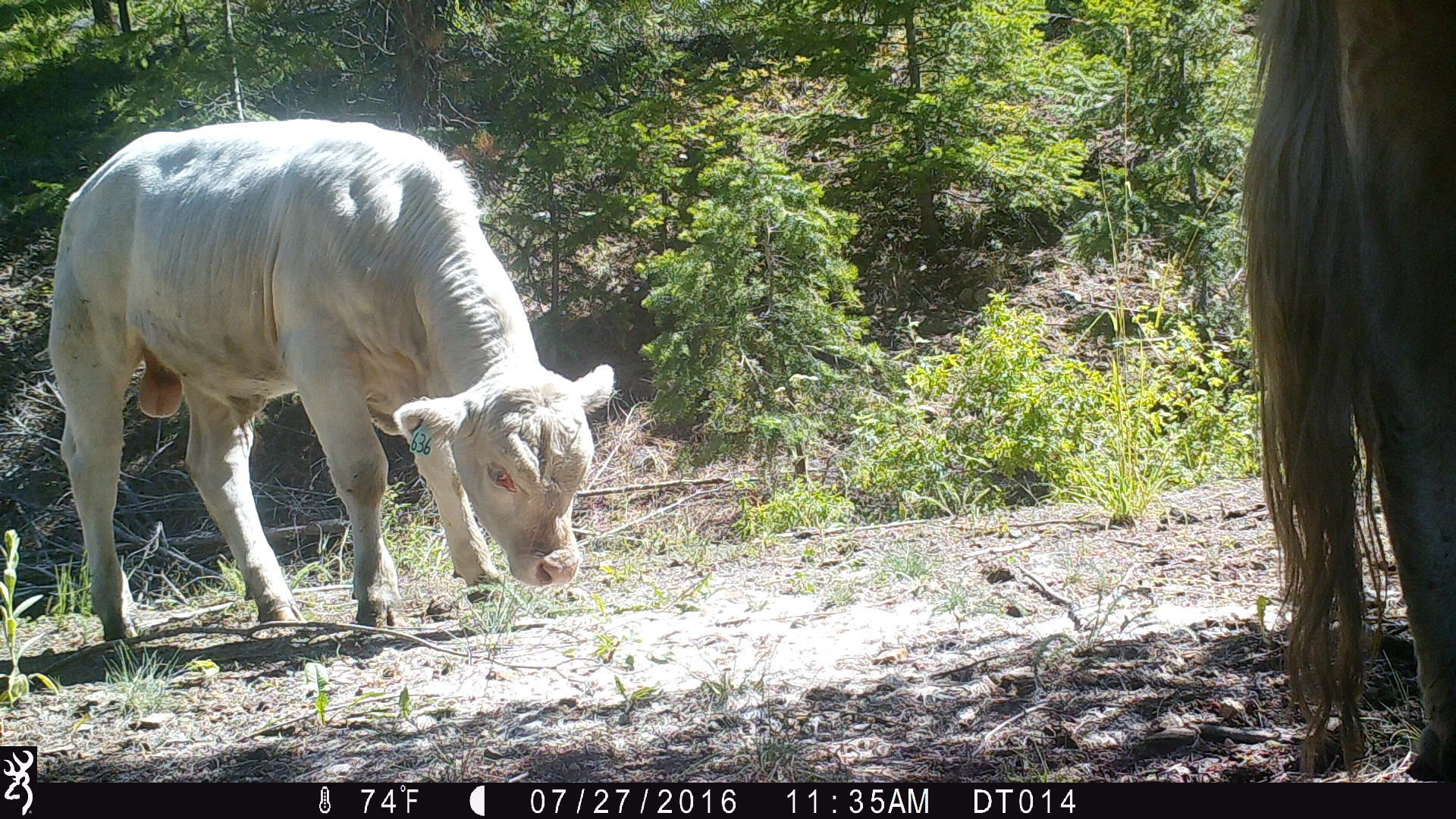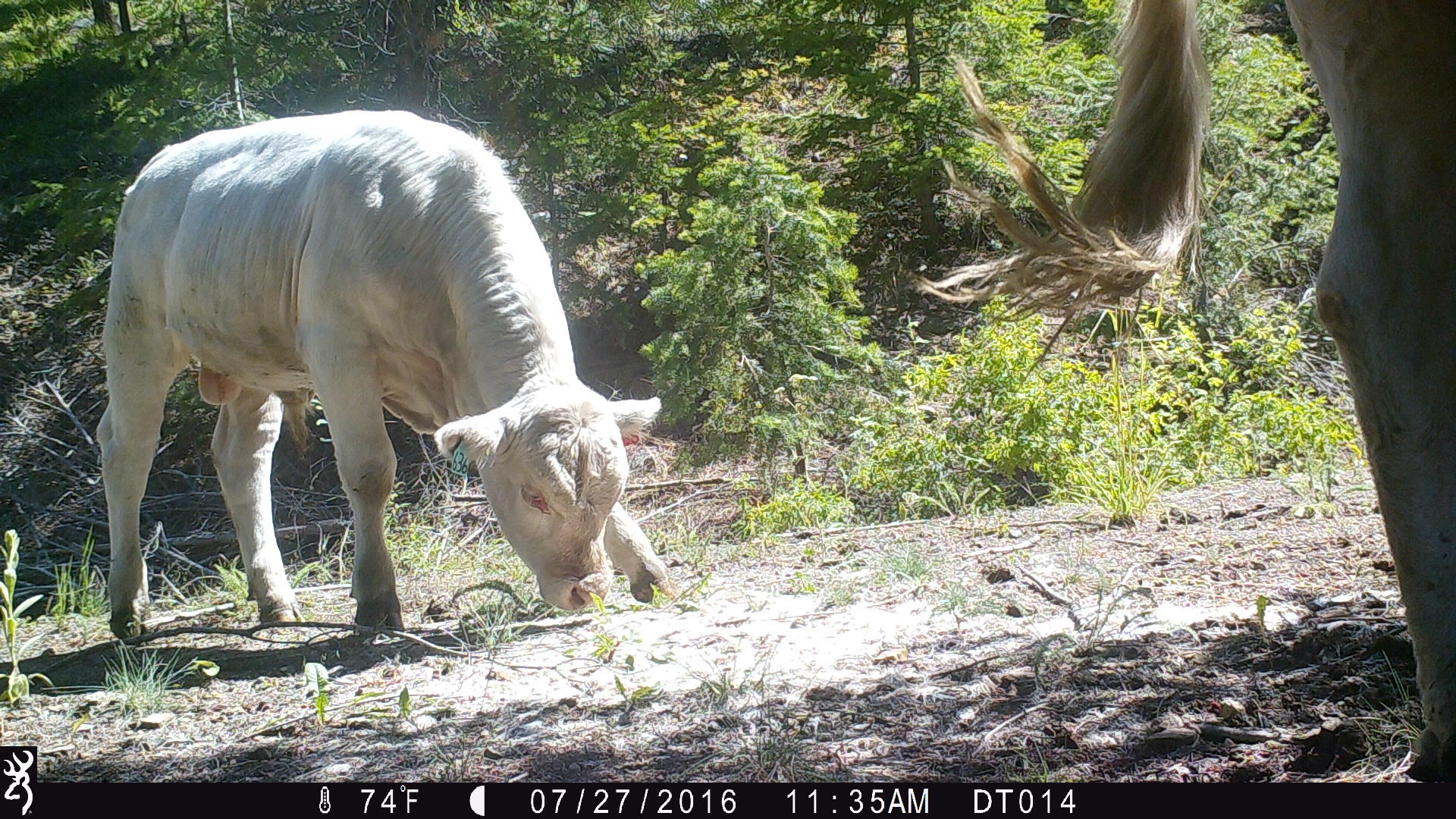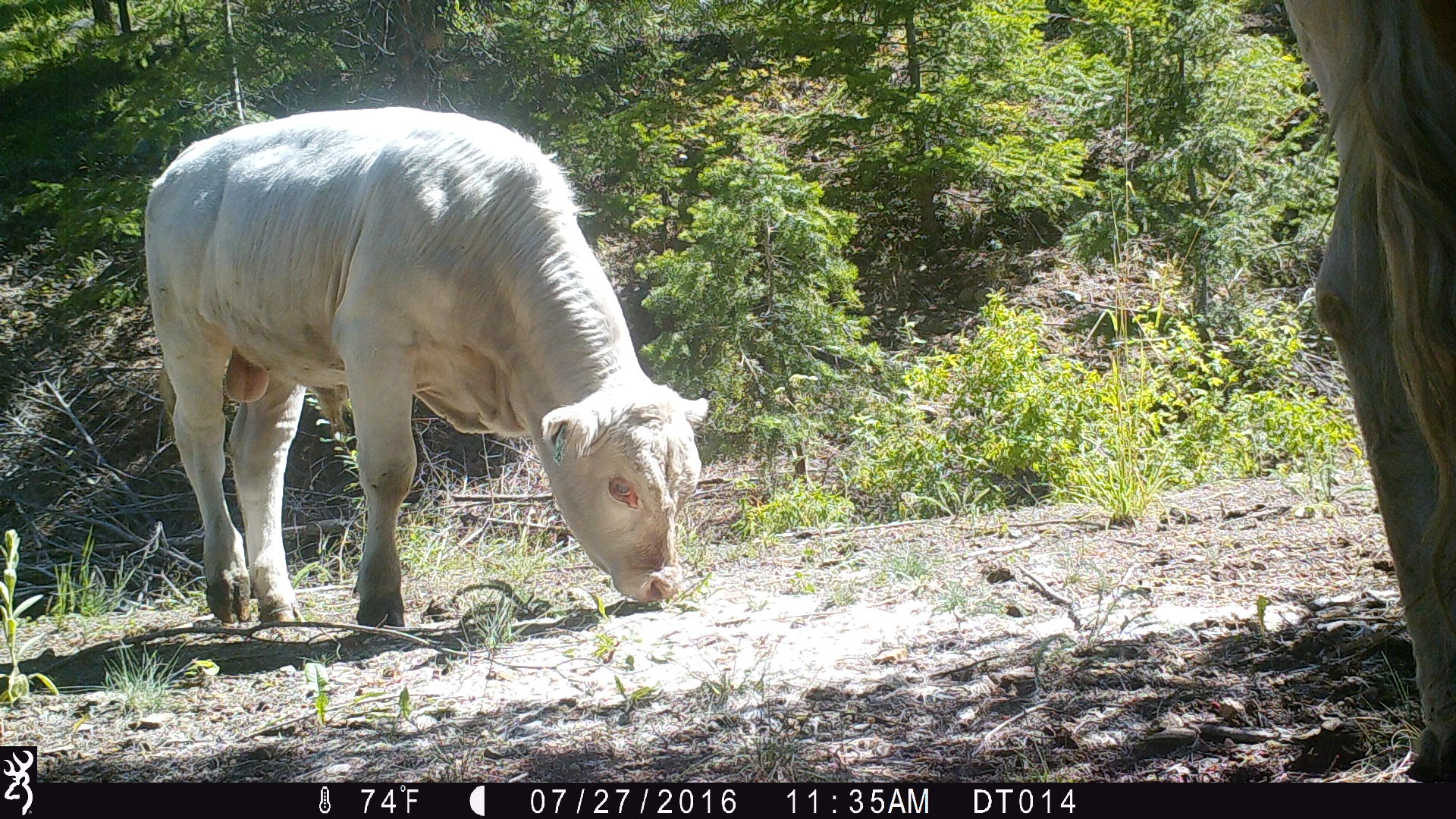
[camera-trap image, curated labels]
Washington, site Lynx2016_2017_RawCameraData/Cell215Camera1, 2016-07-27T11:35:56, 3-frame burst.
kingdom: Animalia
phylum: Chordata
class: Mammalia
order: Artiodactyla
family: Bovidae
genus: Bos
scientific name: Bos taurus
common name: domestic cattle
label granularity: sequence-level